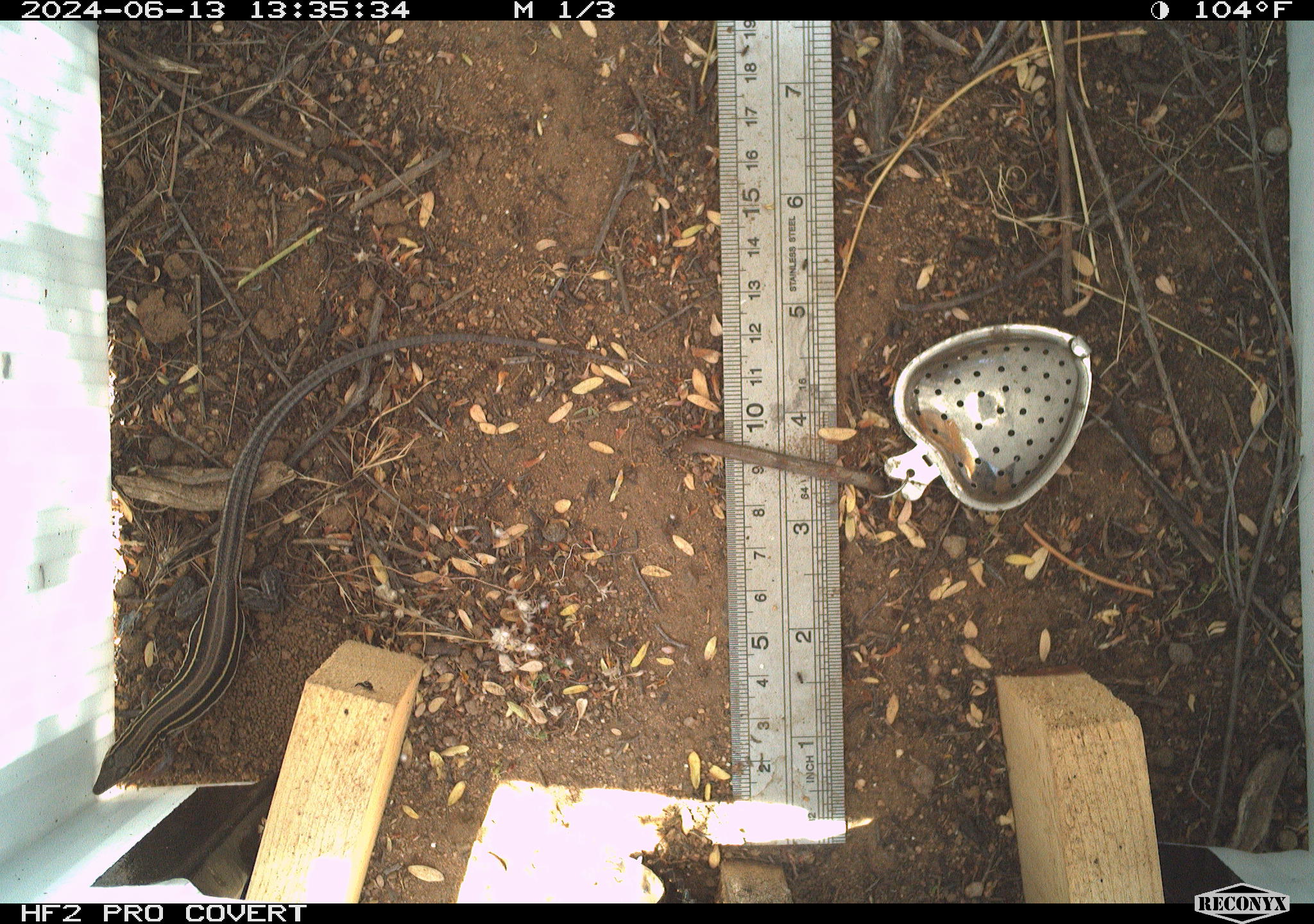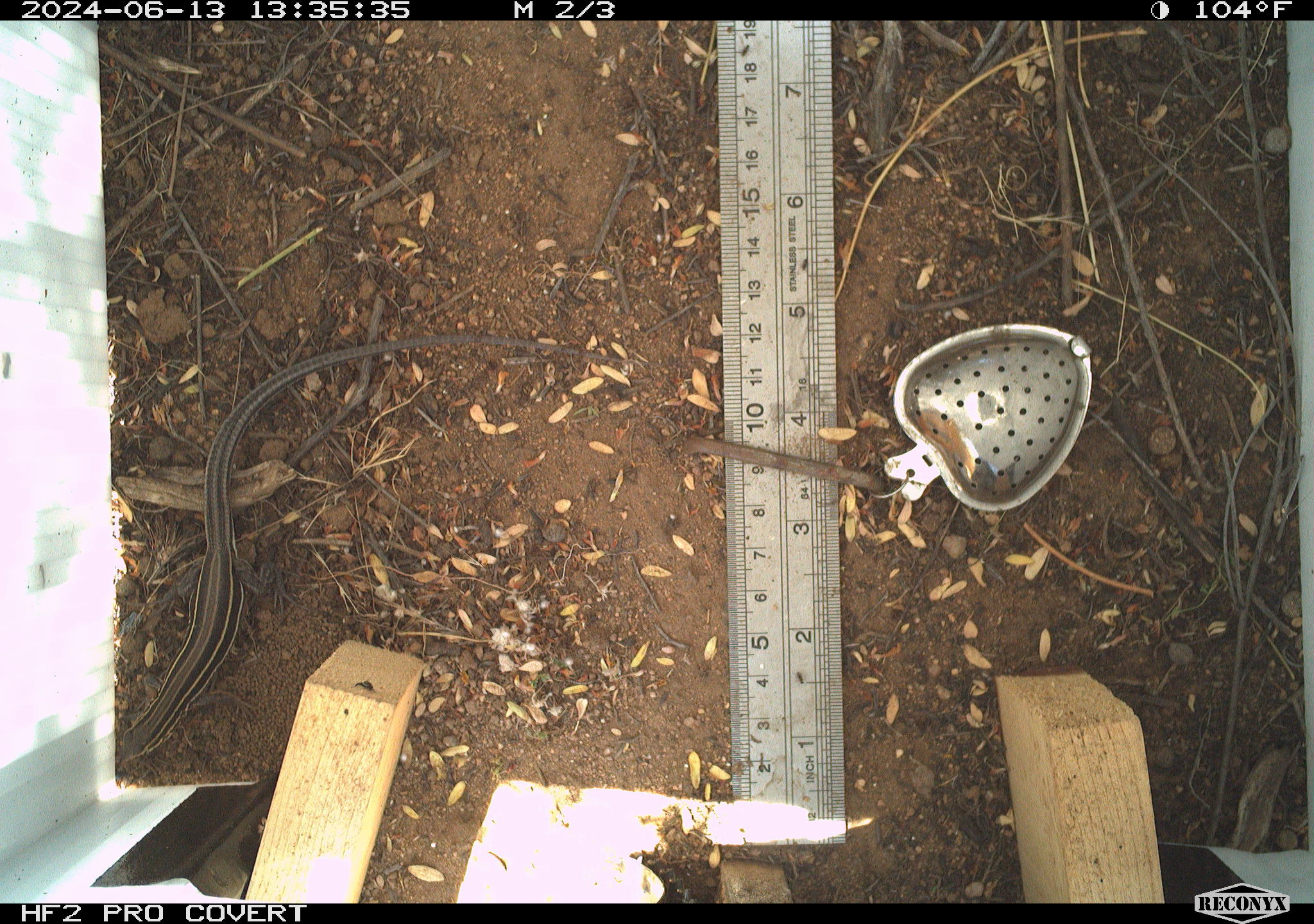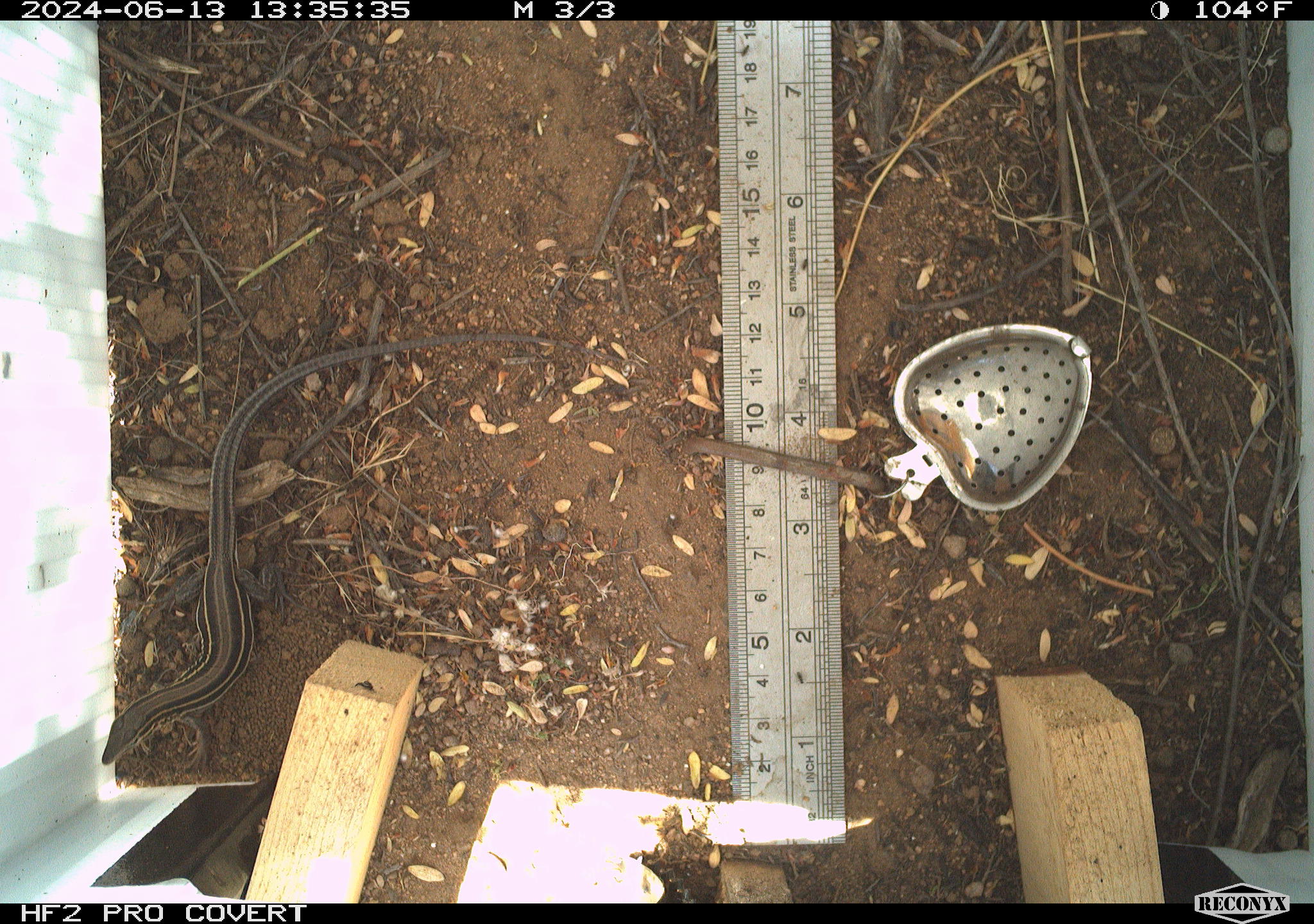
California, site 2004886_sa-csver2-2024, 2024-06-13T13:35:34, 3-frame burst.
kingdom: Animalia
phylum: Chordata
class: Reptilia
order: Squamata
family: Scincidae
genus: Plestiodon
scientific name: Plestiodon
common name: blue-tailed skinks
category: plestiodon species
Plestiodon species (blue-tailed skinks) (Plestiodon).